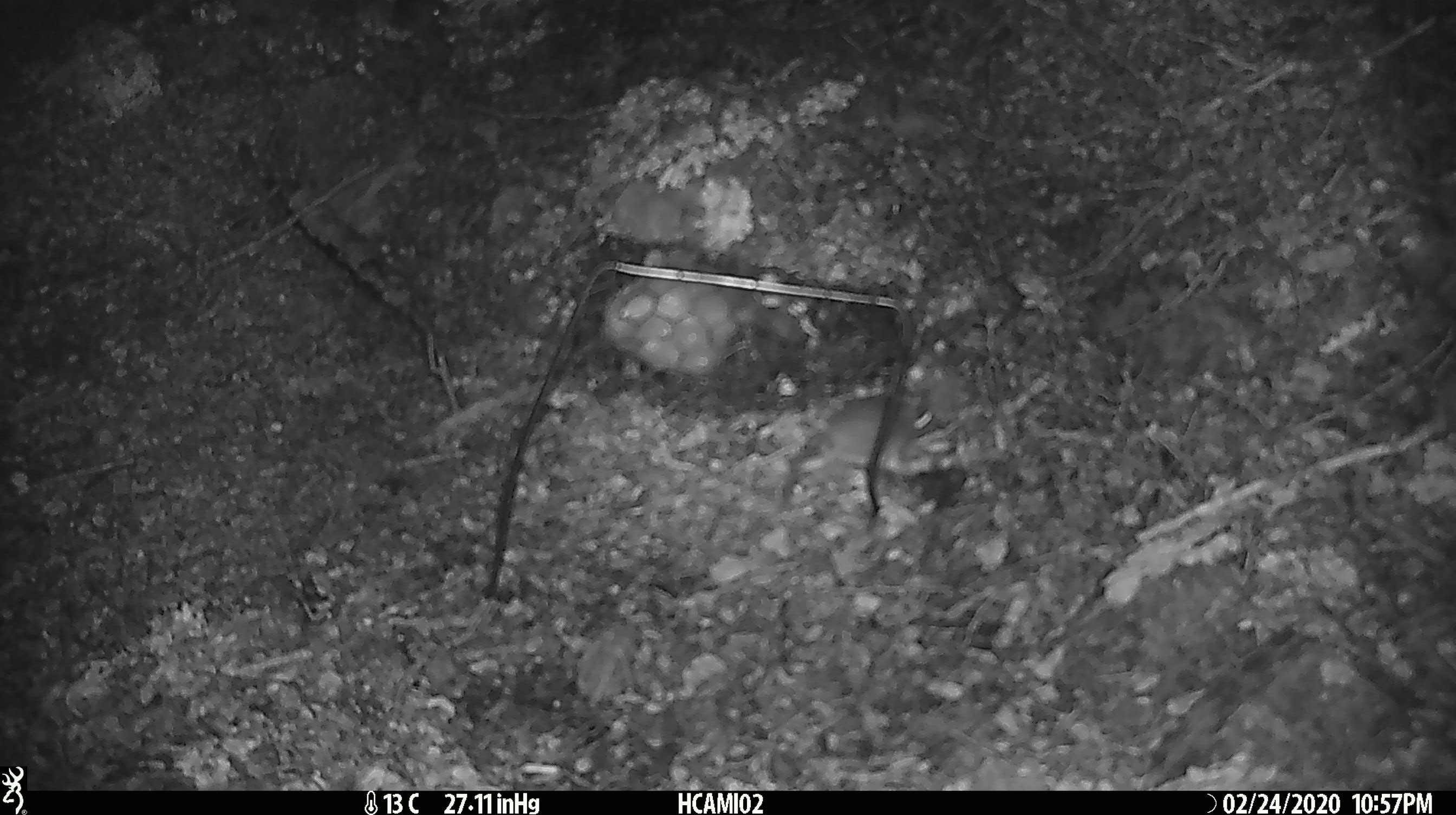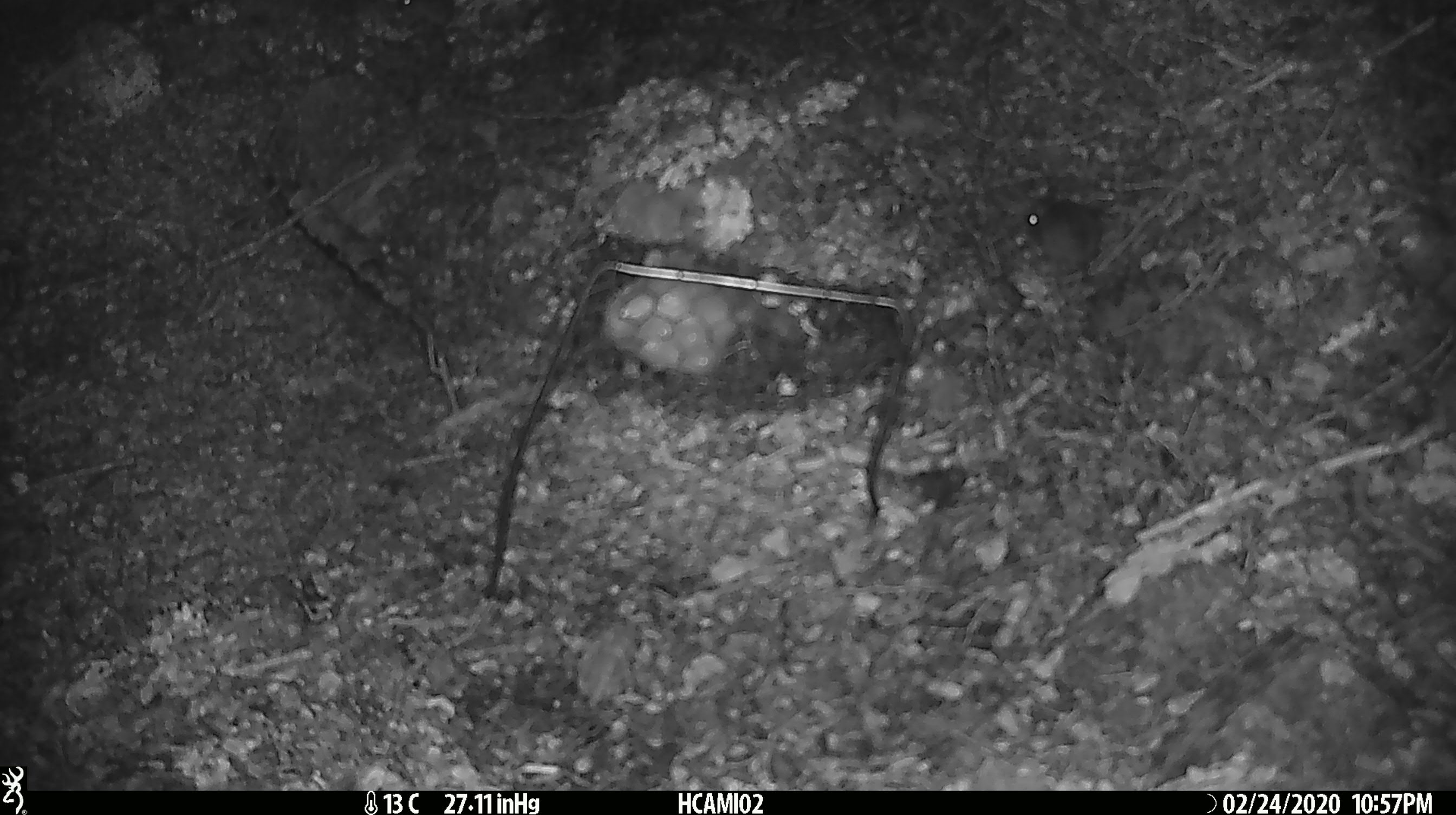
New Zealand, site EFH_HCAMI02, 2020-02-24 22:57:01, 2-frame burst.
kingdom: Animalia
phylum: Chordata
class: Mammalia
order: Rodentia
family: Muridae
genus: Mus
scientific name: Mus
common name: mouse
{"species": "mouse (Mus)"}